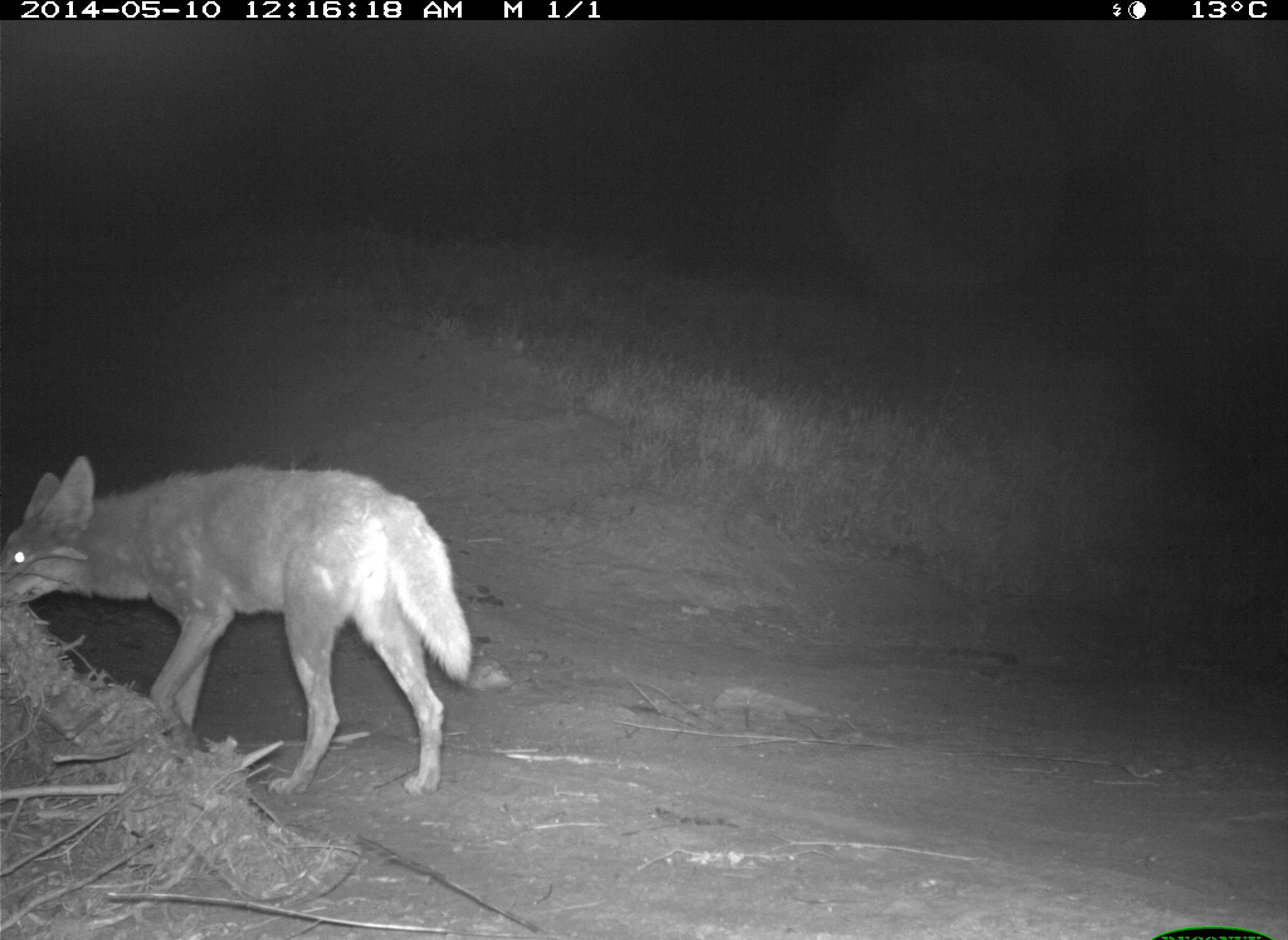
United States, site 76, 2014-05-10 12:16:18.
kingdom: Animalia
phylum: Chordata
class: Mammalia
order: Carnivora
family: Canidae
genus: Canis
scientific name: Canis latrans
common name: coyote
Coyote (Canis latrans).